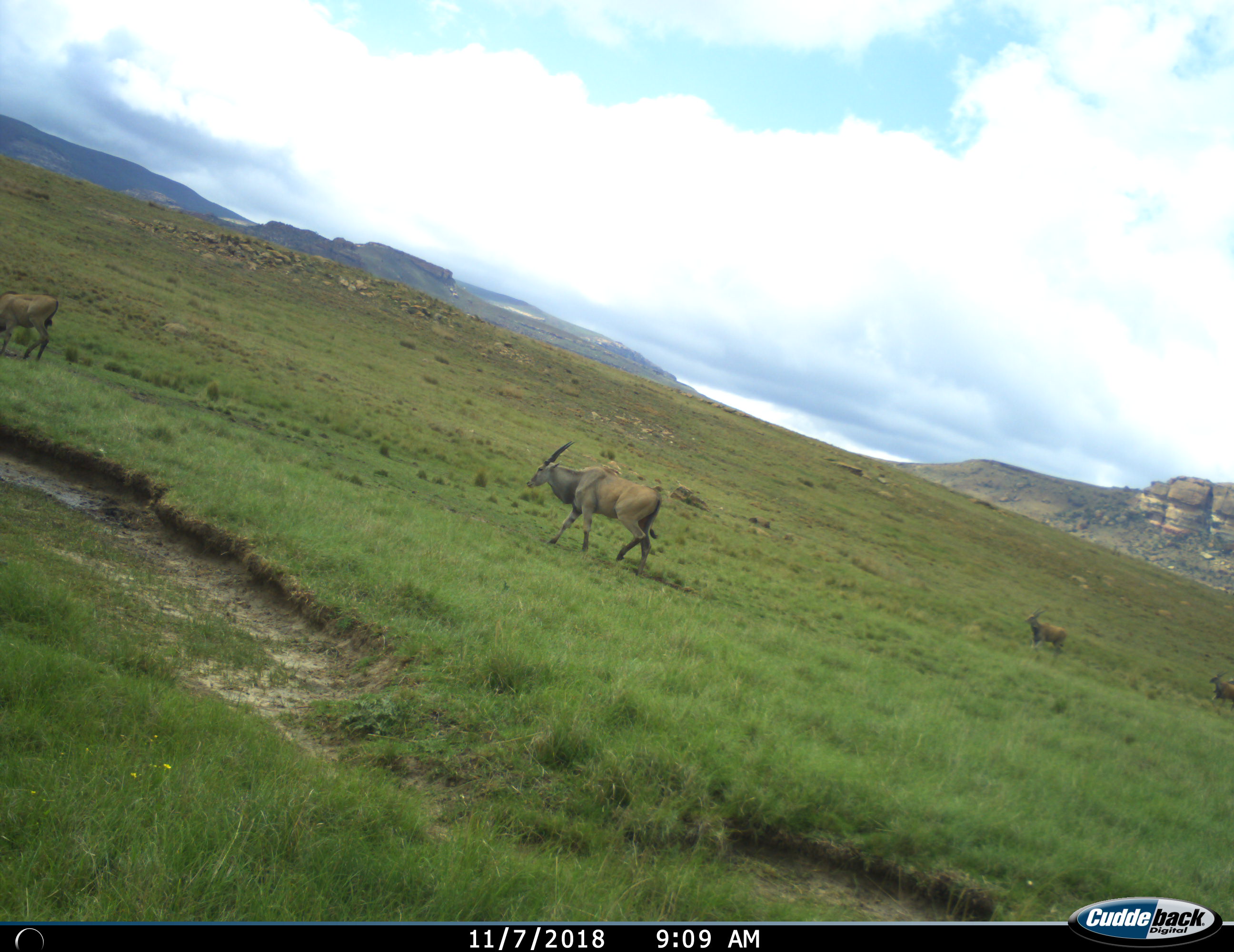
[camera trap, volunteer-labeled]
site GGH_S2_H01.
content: unidentified animal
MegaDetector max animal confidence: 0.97